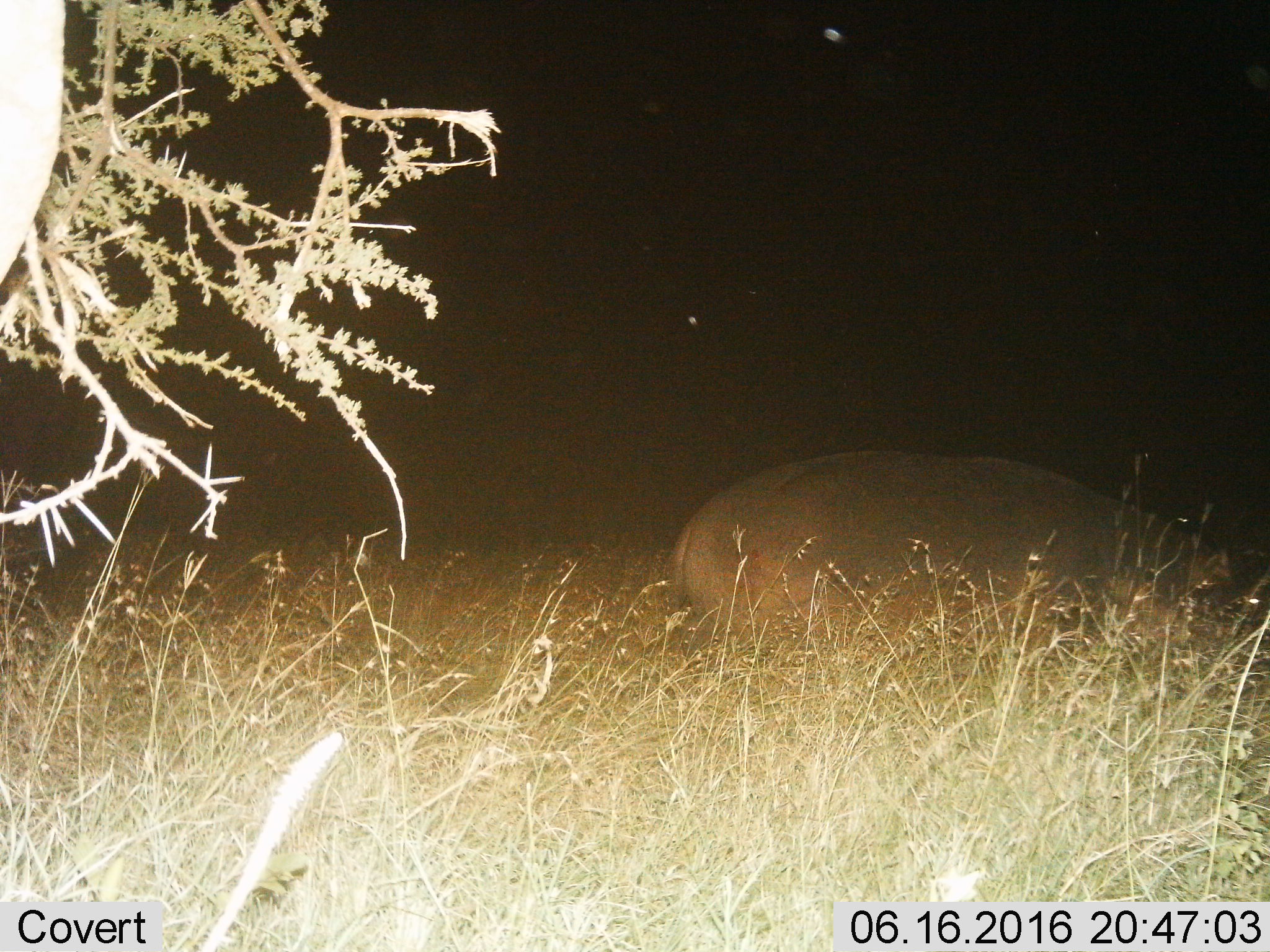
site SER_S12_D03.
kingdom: Animalia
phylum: Chordata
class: Mammalia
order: Artiodactyla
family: Hippopotamidae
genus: Hippopotamus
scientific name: Hippopotamus amphibius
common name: hippopotamus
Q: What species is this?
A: Hippopotamus (Hippopotamus amphibius).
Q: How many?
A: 1.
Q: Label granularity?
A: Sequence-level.